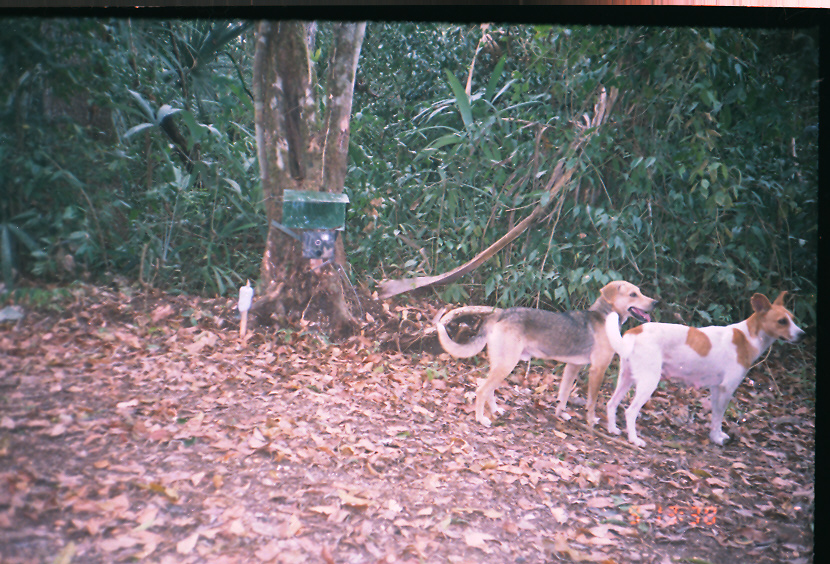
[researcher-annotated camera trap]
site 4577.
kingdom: Animalia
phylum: Chordata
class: Mammalia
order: Carnivora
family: Canidae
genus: Canis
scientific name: Canis familiaris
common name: domestic dog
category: canis lupus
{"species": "canis lupus (domestic dog) (Canis familiaris)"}